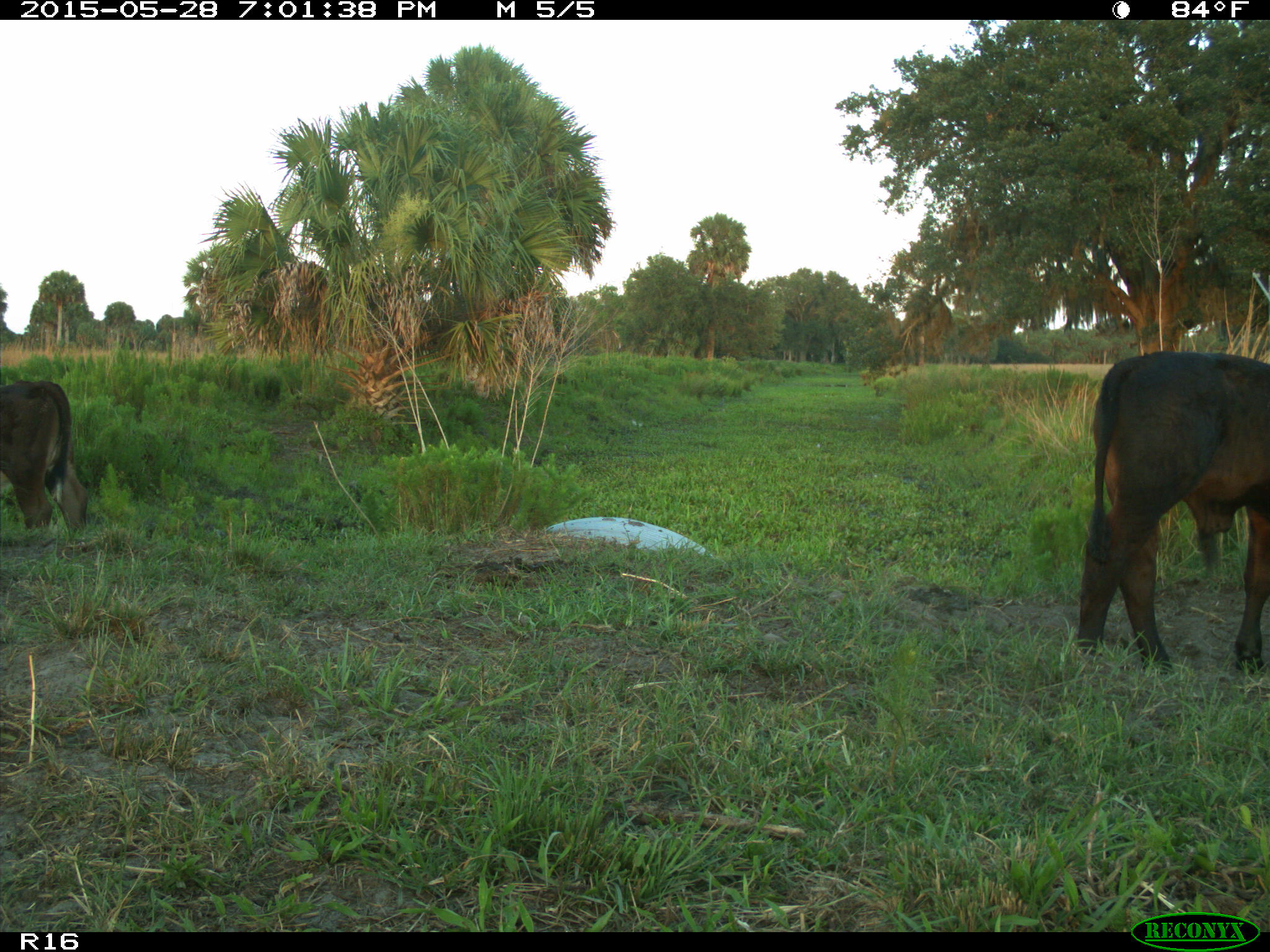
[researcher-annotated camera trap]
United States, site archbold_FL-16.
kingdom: Animalia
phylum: Chordata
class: Mammalia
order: Artiodactyla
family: Bovidae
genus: Bos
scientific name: Bos taurus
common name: domestic cow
Bos taurus (domestic cow).